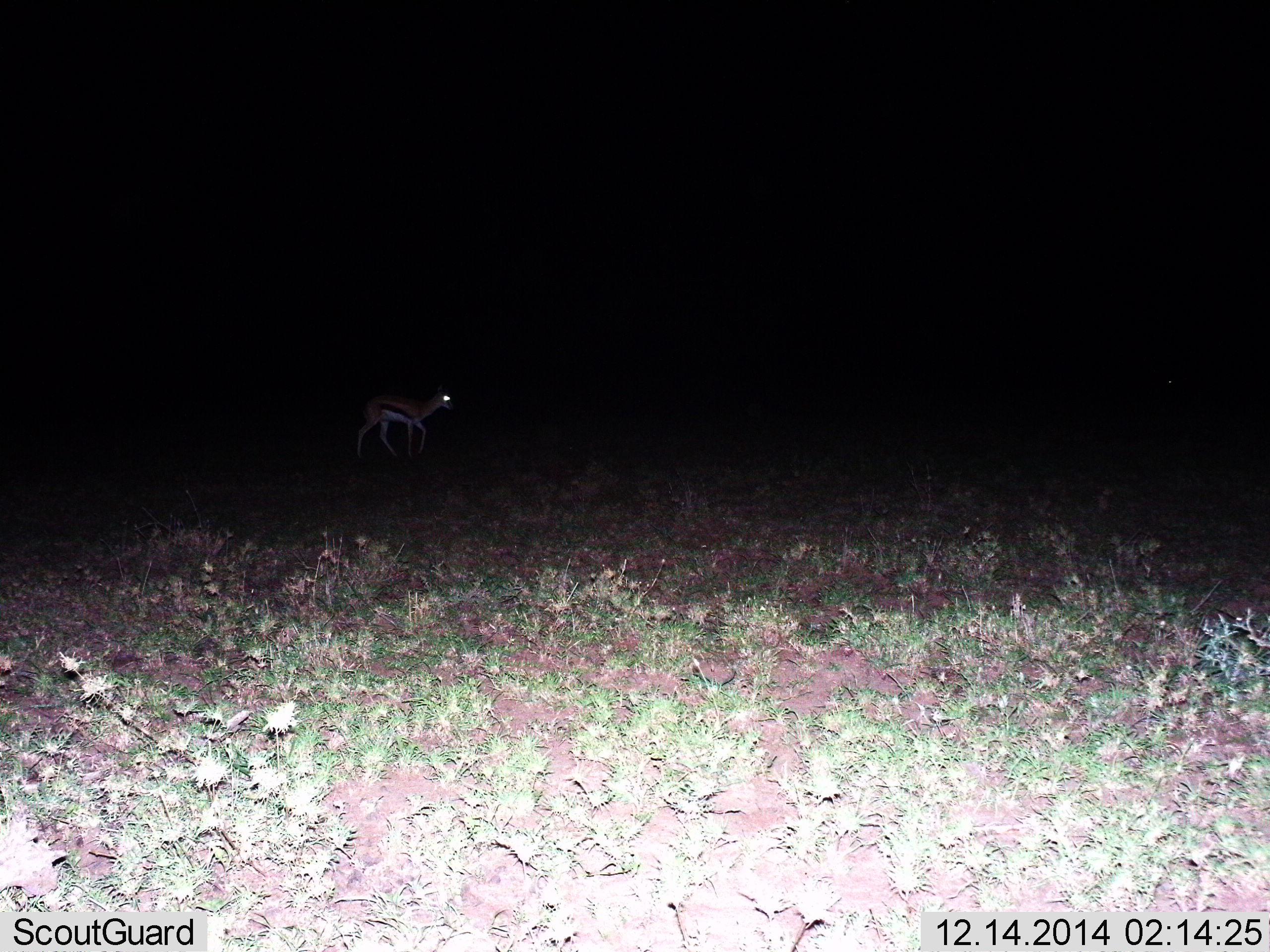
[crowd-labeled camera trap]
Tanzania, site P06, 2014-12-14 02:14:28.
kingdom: Animalia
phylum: Chordata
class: Mammalia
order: Artiodactyla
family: Bovidae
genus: Eudorcas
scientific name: Eudorcas thomsonii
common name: thomson's gazelle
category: gazellethomsons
Gazellethomsons (thomson's gazelle) (Eudorcas thomsonii), count 1. Behavior (volunteer vote fractions): standing 10%, resting 0%, moving 90%, interacting 0%. Young present (vote fraction): 10%. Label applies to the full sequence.